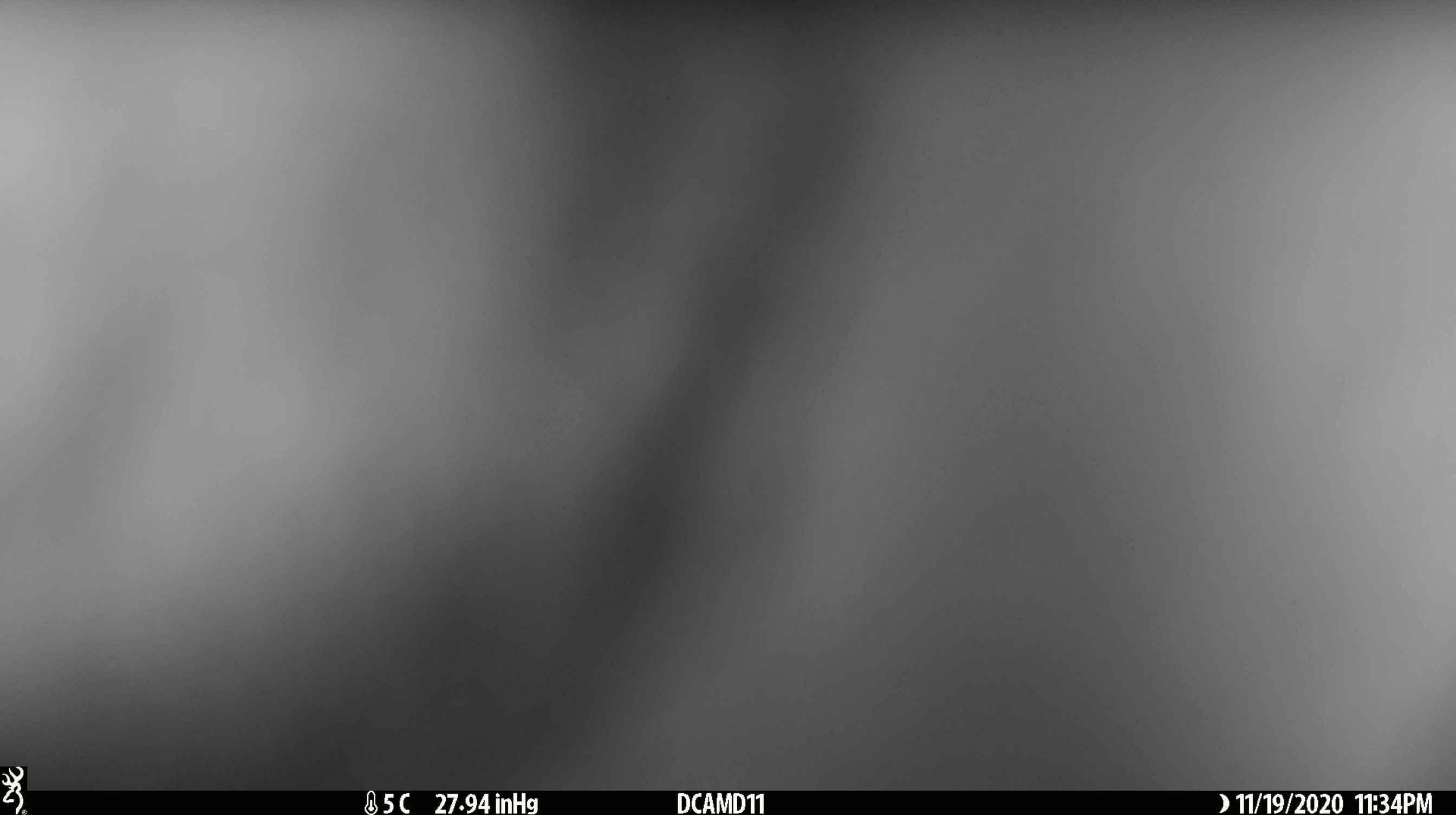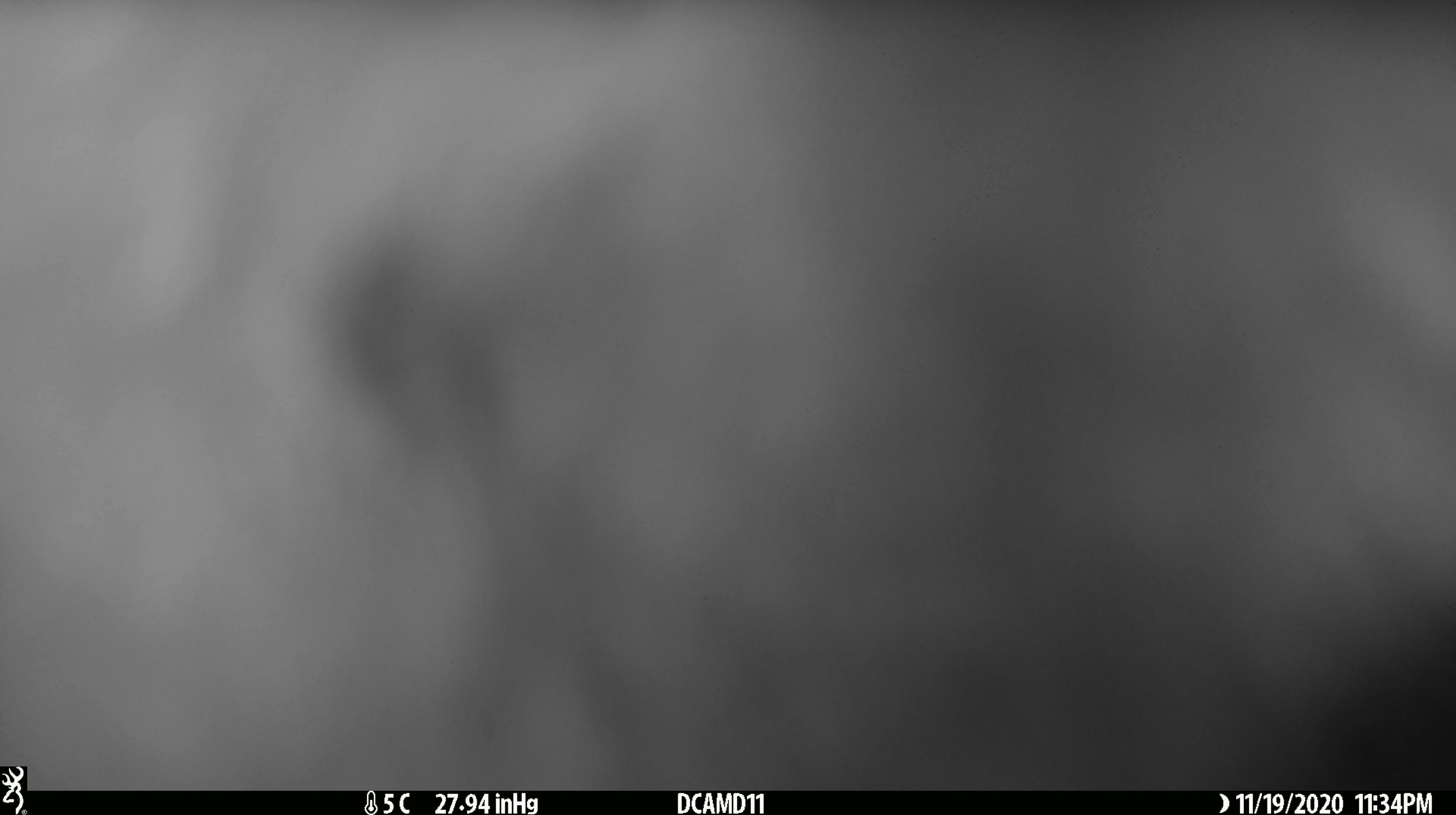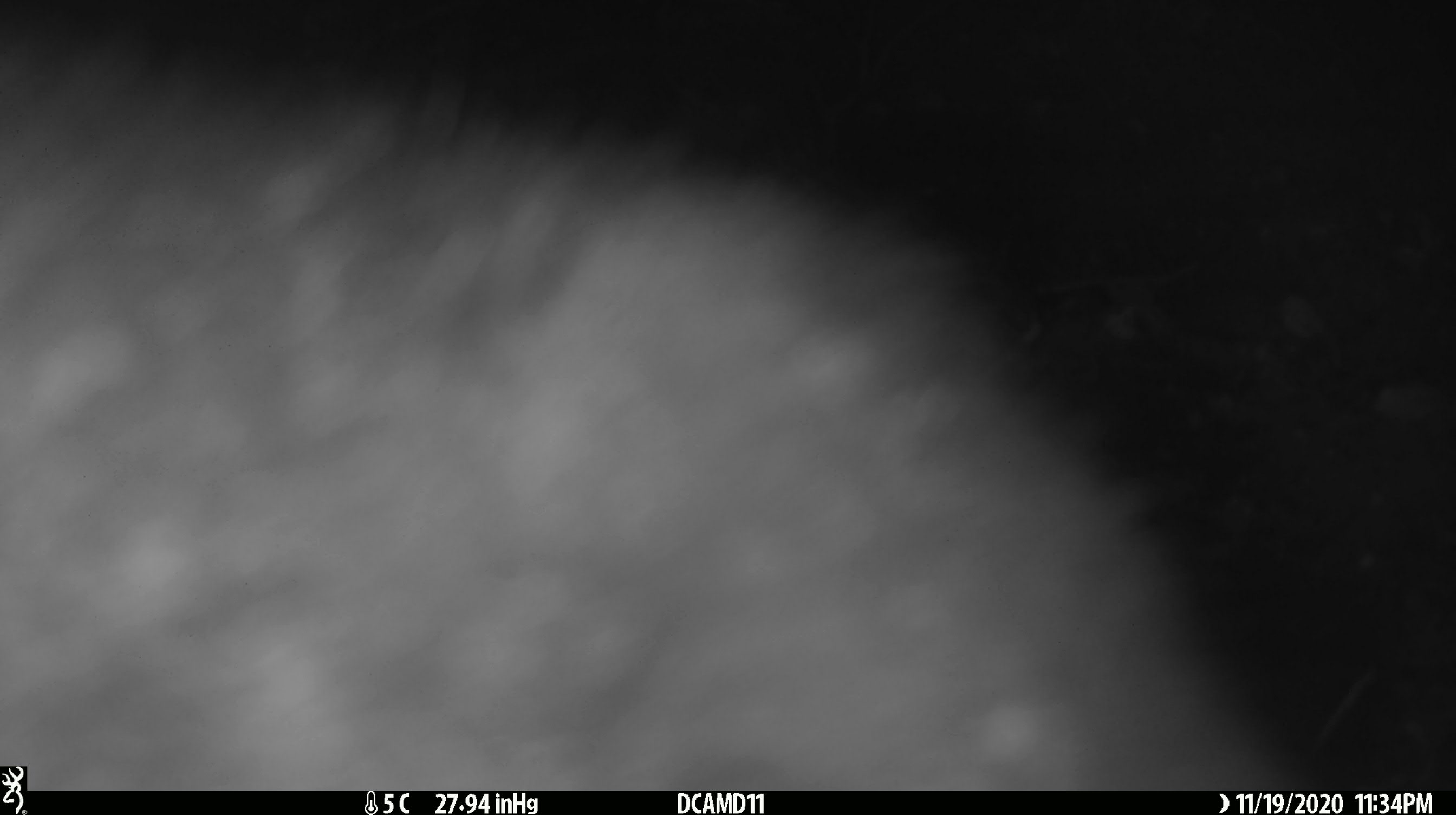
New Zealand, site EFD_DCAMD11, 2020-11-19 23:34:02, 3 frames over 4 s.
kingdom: Animalia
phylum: Chordata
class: Mammalia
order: Diprotodontia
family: Phalangeridae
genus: Trichosurus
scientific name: Trichosurus vulpecula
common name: common brushtail possum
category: possum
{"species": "possum (common brushtail possum) (Trichosurus vulpecula)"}